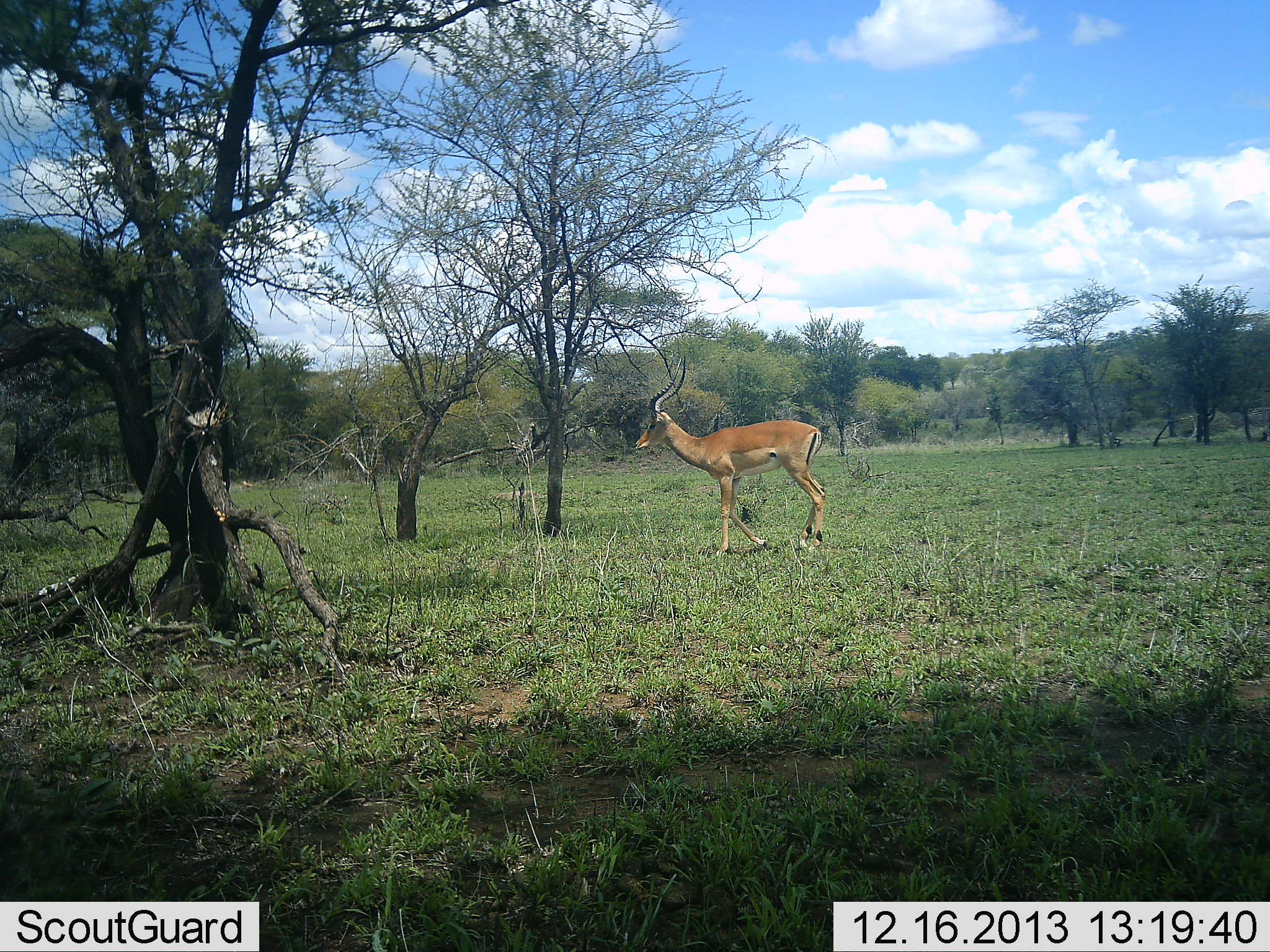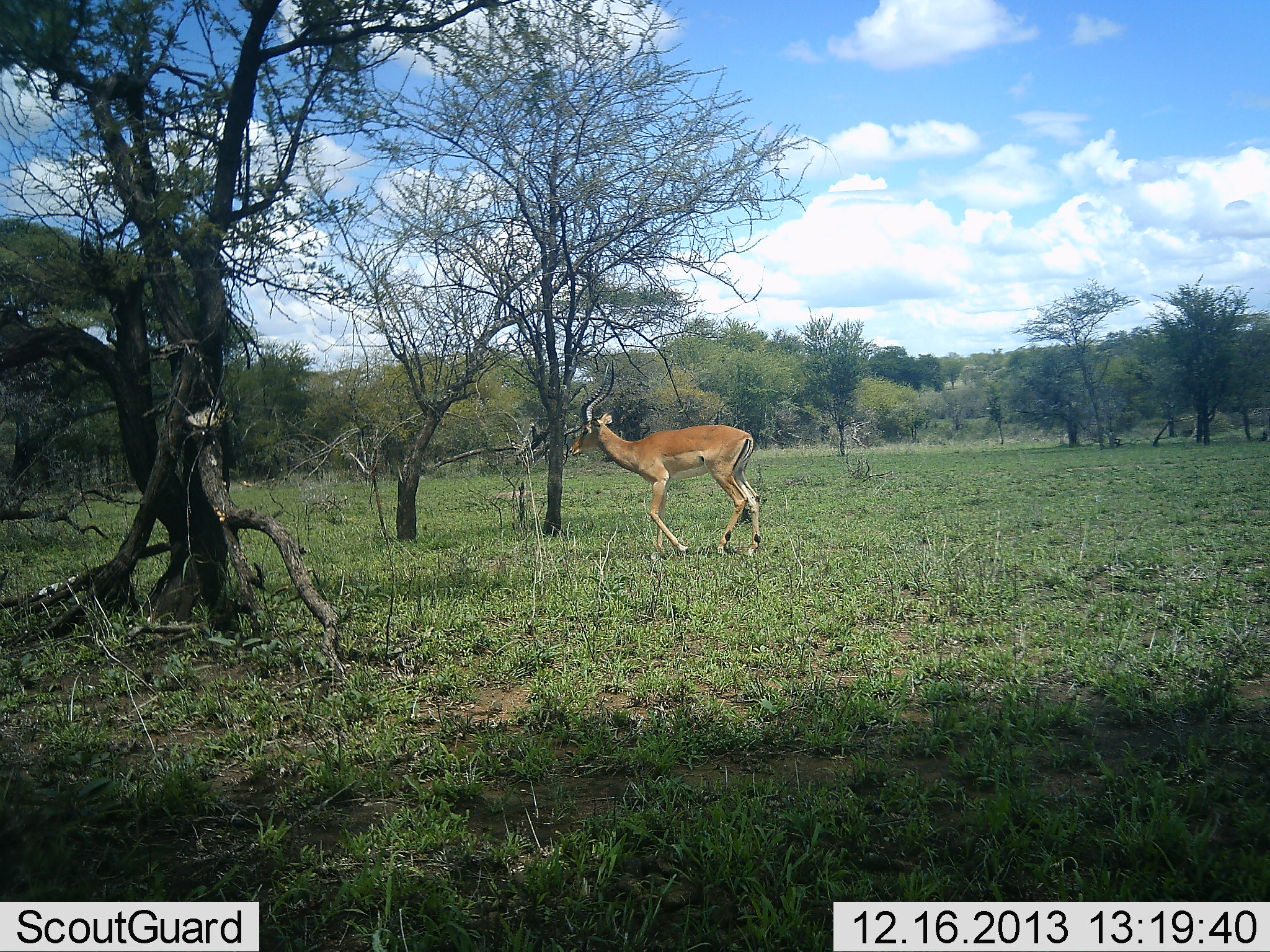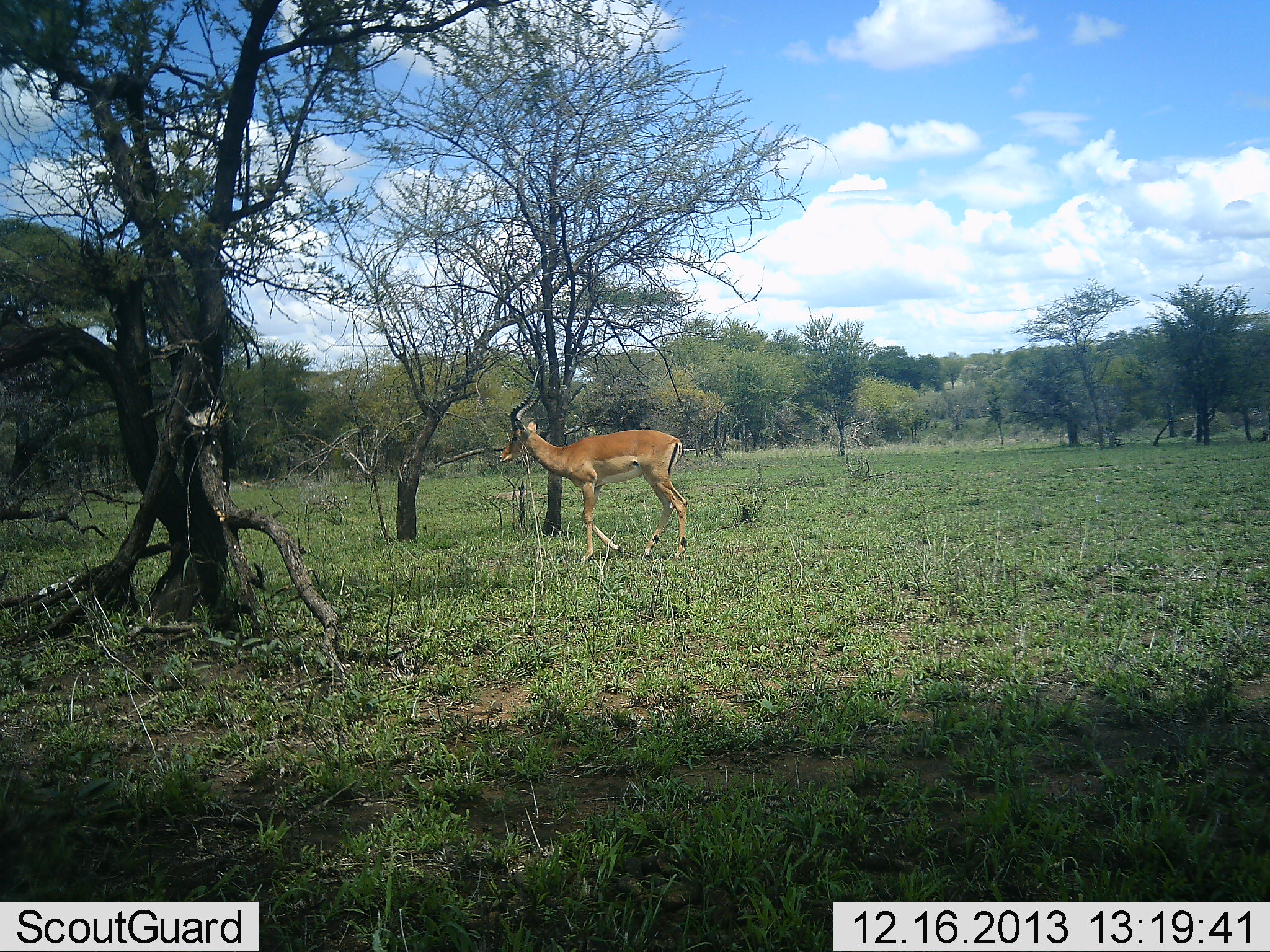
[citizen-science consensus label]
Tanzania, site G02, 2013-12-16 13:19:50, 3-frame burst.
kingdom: Animalia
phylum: Chordata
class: Mammalia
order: Artiodactyla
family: Bovidae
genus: Aepyceros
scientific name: Aepyceros melampus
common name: impala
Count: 1.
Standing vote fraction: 0%.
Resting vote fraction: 0%.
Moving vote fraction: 100%.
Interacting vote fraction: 0%.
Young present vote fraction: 0%.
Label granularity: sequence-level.